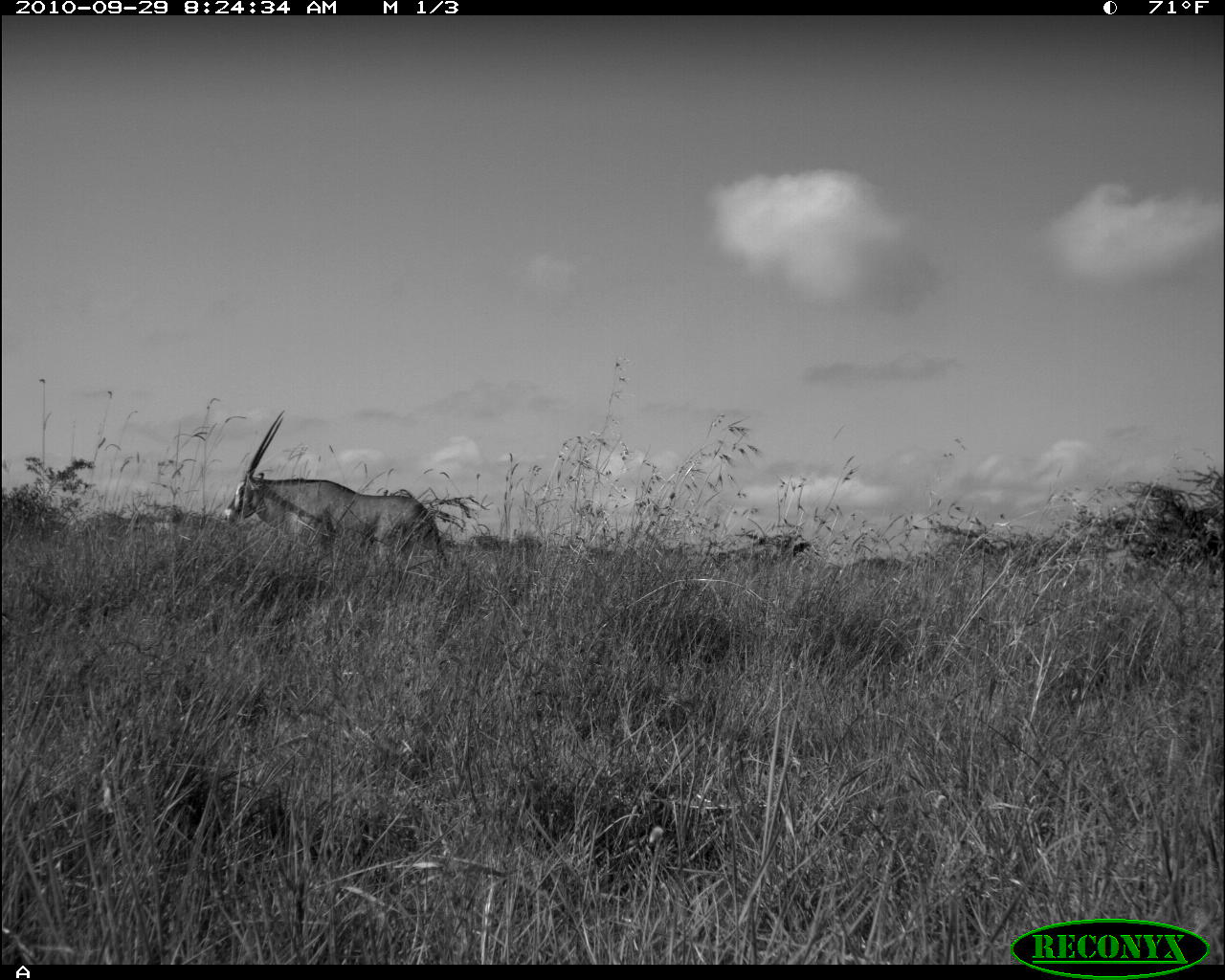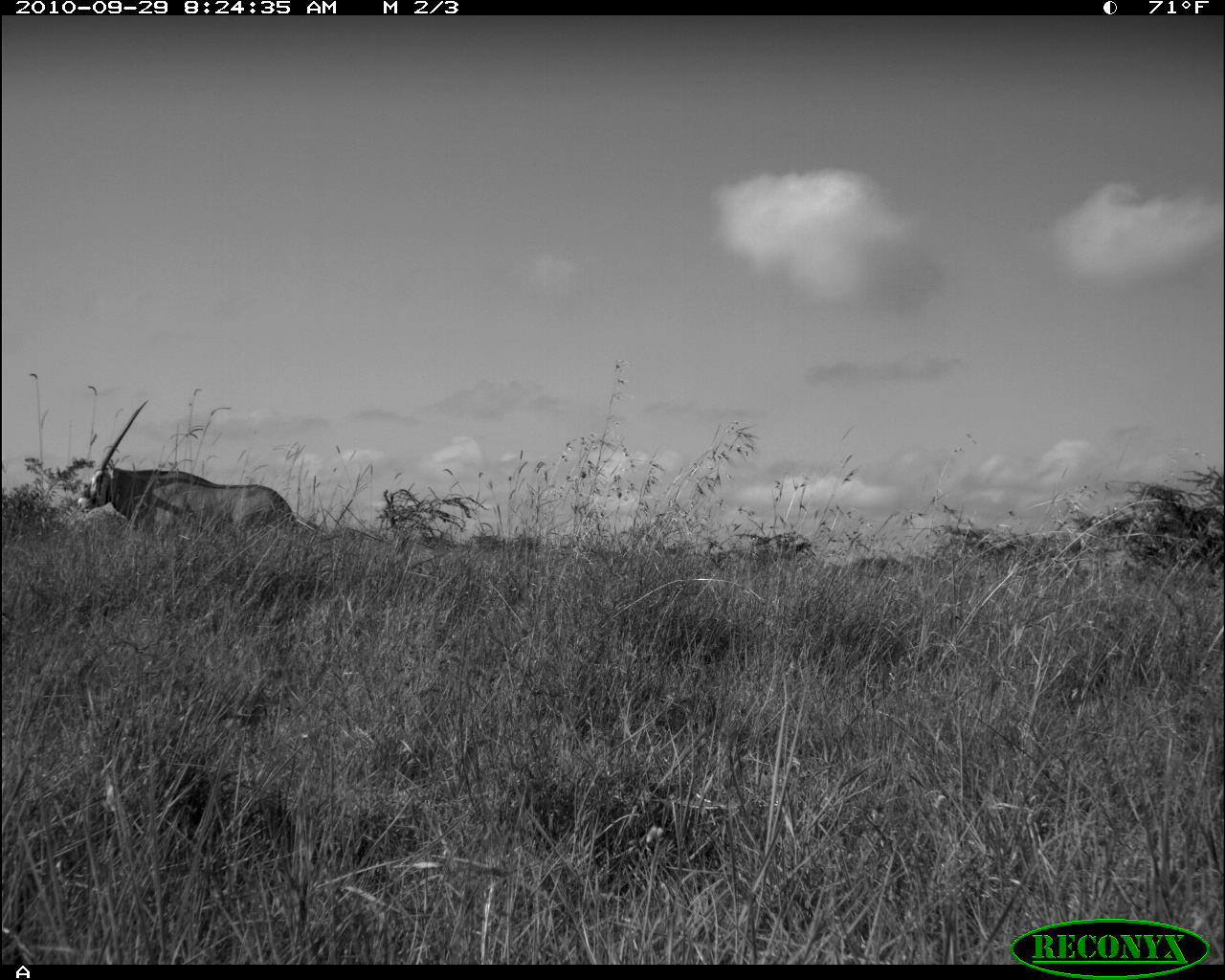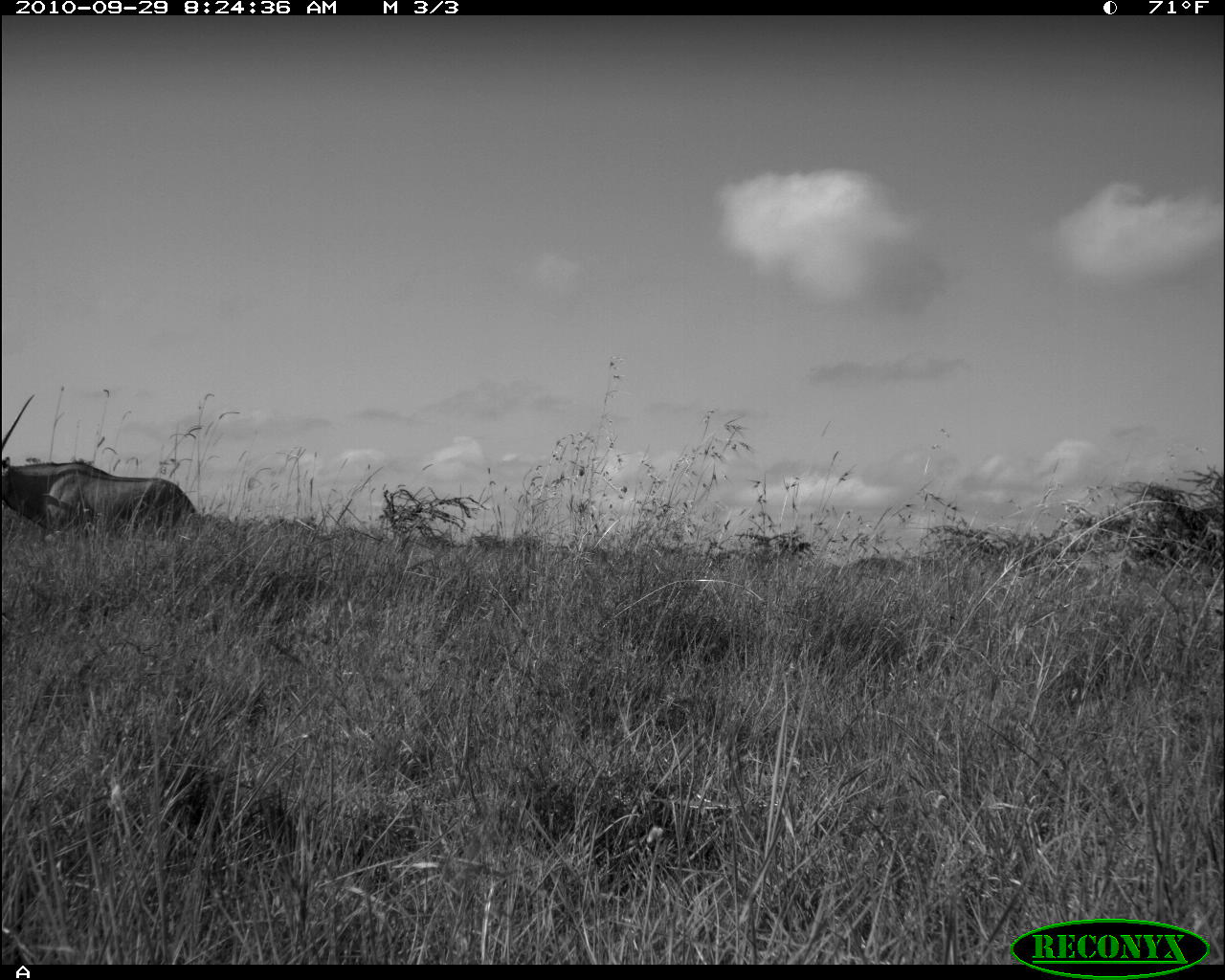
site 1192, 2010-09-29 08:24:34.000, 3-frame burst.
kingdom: Animalia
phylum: Chordata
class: Mammalia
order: Artiodactyla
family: Bovidae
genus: Oryx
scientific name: Oryx beisa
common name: east african oryx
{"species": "Oryx beisa (east african oryx)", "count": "1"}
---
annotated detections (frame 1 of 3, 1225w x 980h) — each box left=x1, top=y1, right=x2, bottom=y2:
oryx beisa: left=221, top=410, right=446, bottom=556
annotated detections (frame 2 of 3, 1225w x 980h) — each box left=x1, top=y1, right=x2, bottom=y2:
oryx beisa: left=76, top=398, right=295, bottom=538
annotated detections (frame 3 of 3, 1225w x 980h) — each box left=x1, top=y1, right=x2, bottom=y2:
oryx beisa: left=0, top=393, right=196, bottom=533